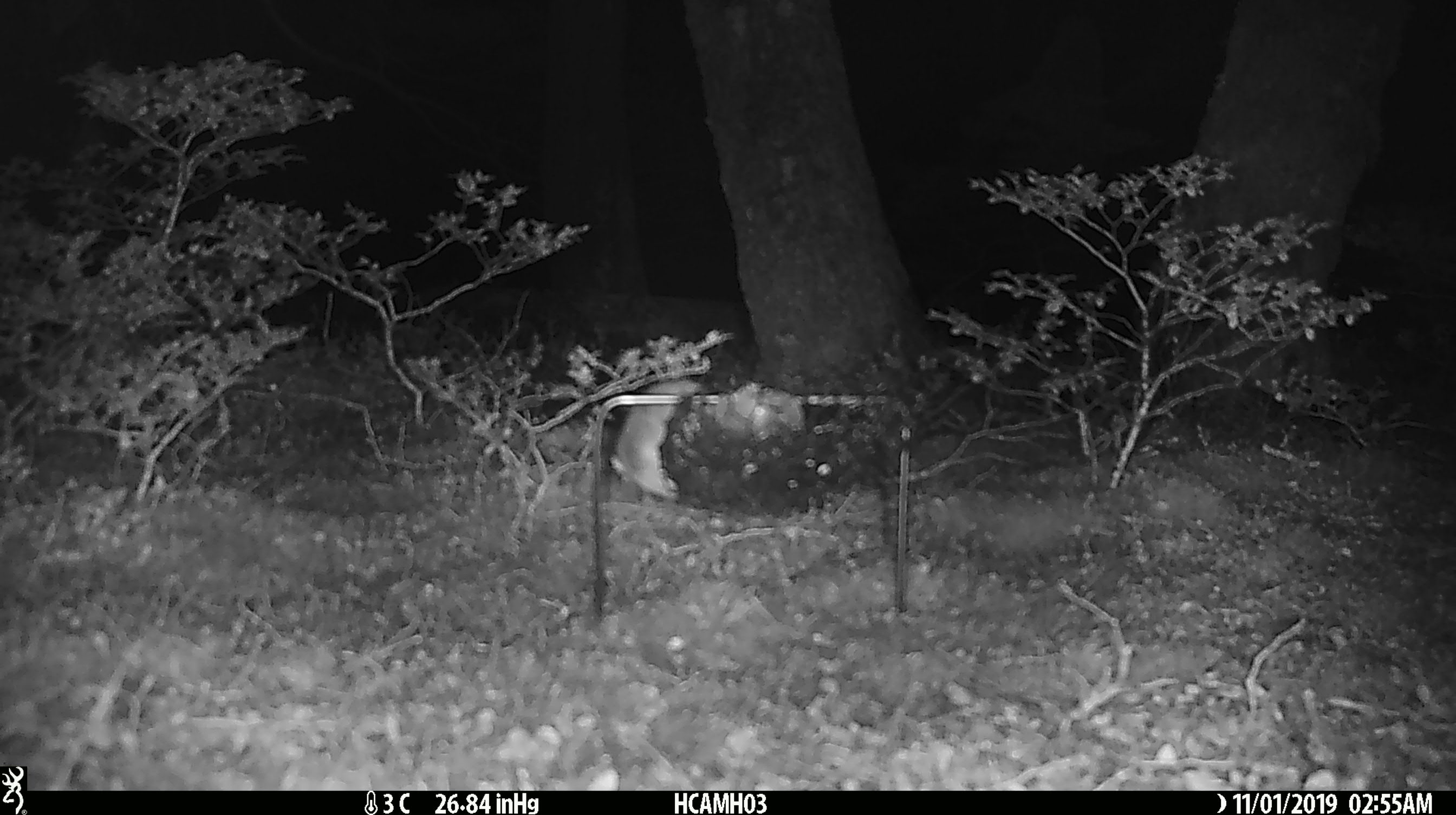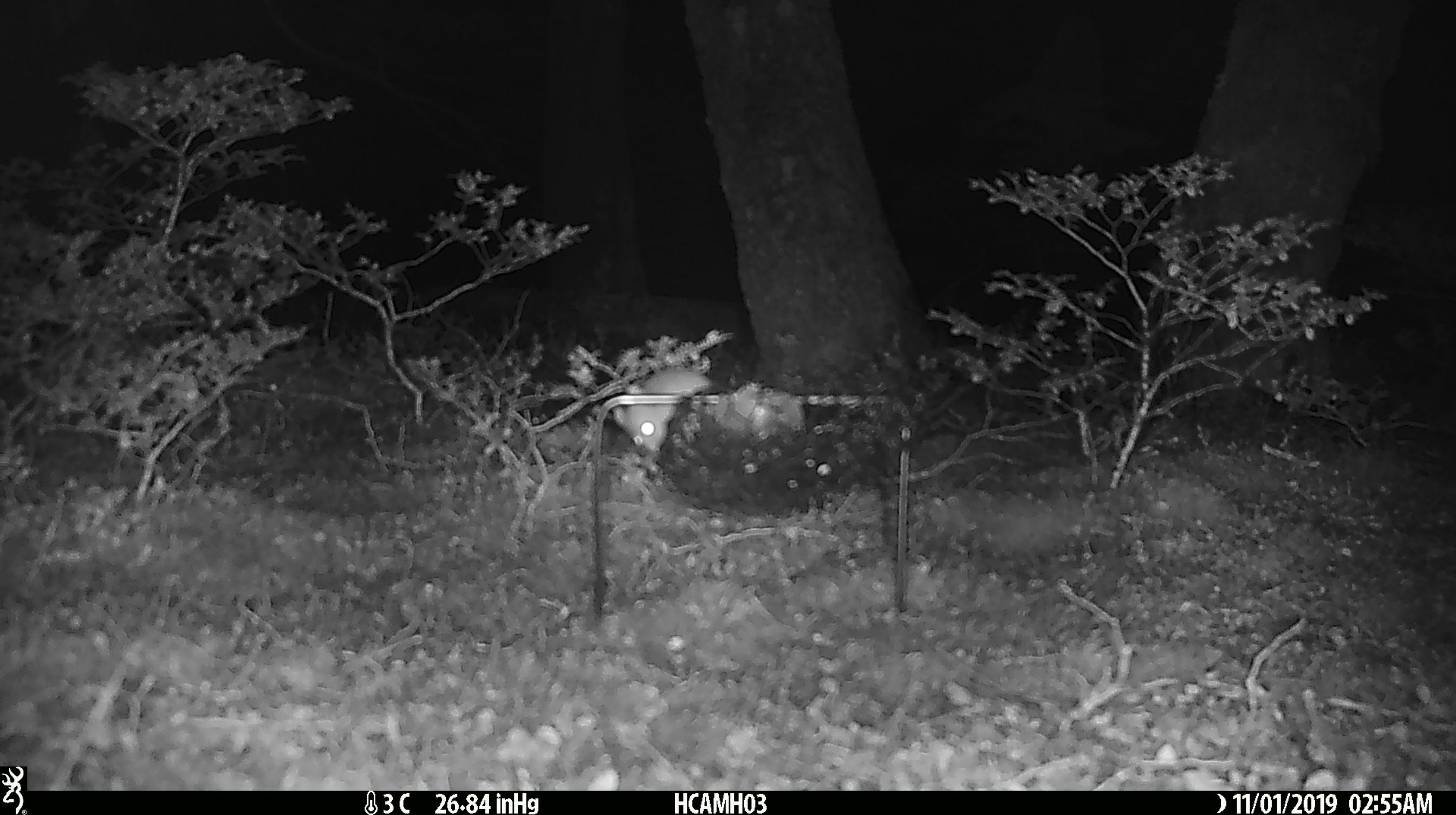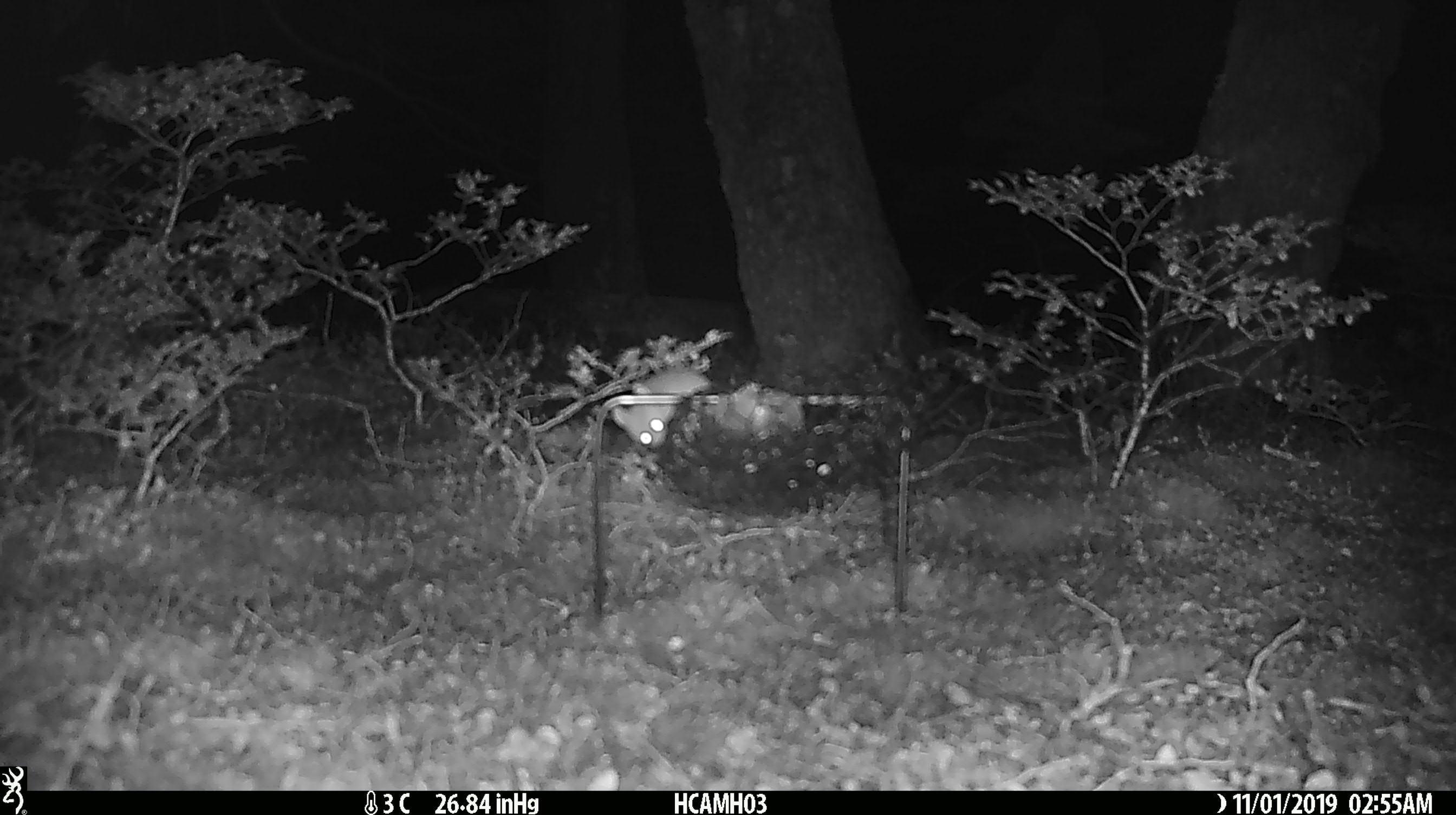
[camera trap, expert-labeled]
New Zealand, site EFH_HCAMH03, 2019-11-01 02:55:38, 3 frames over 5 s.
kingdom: Animalia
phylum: Chordata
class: Mammalia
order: Rodentia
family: Muridae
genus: Mus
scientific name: Mus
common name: mouse